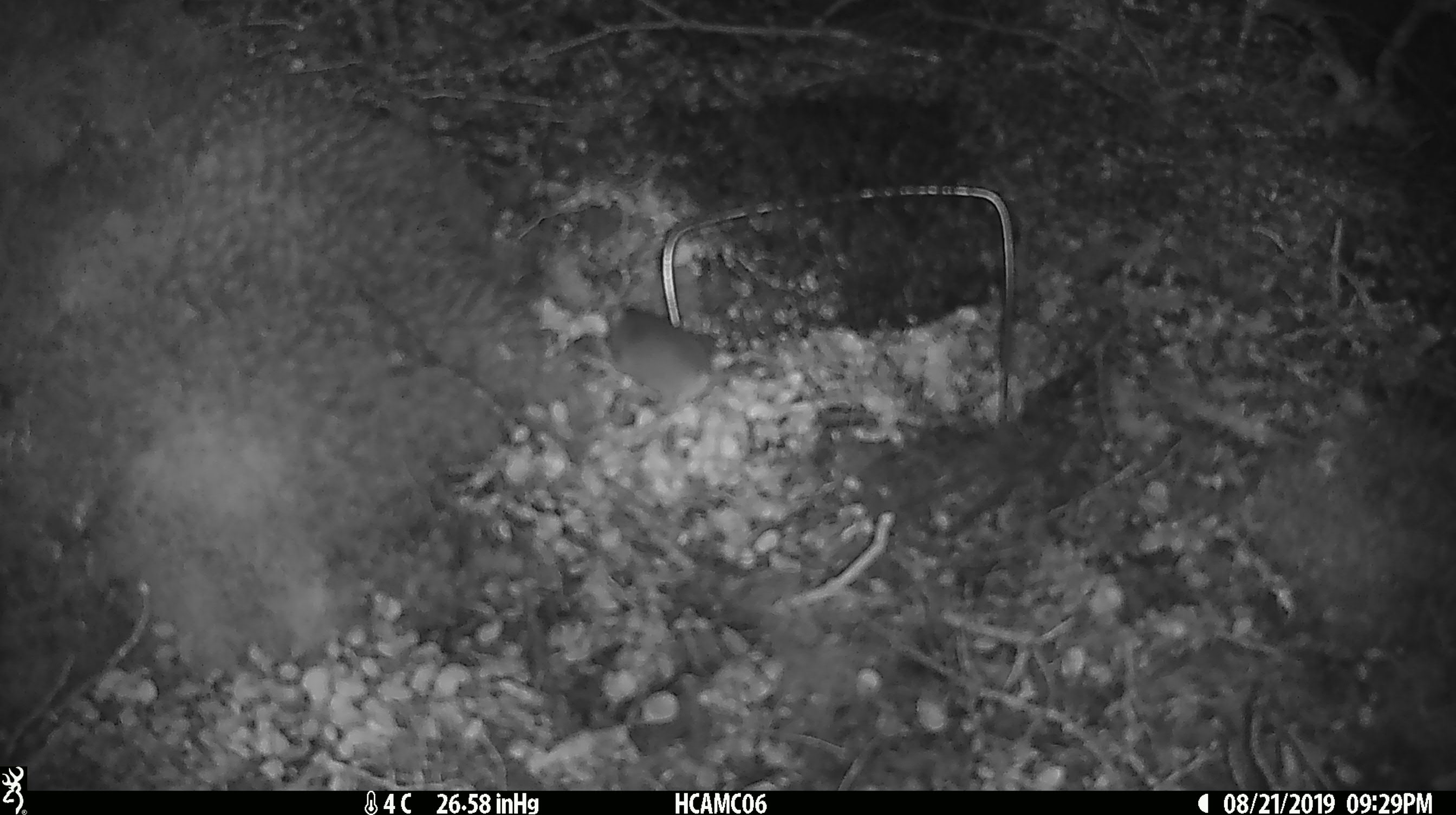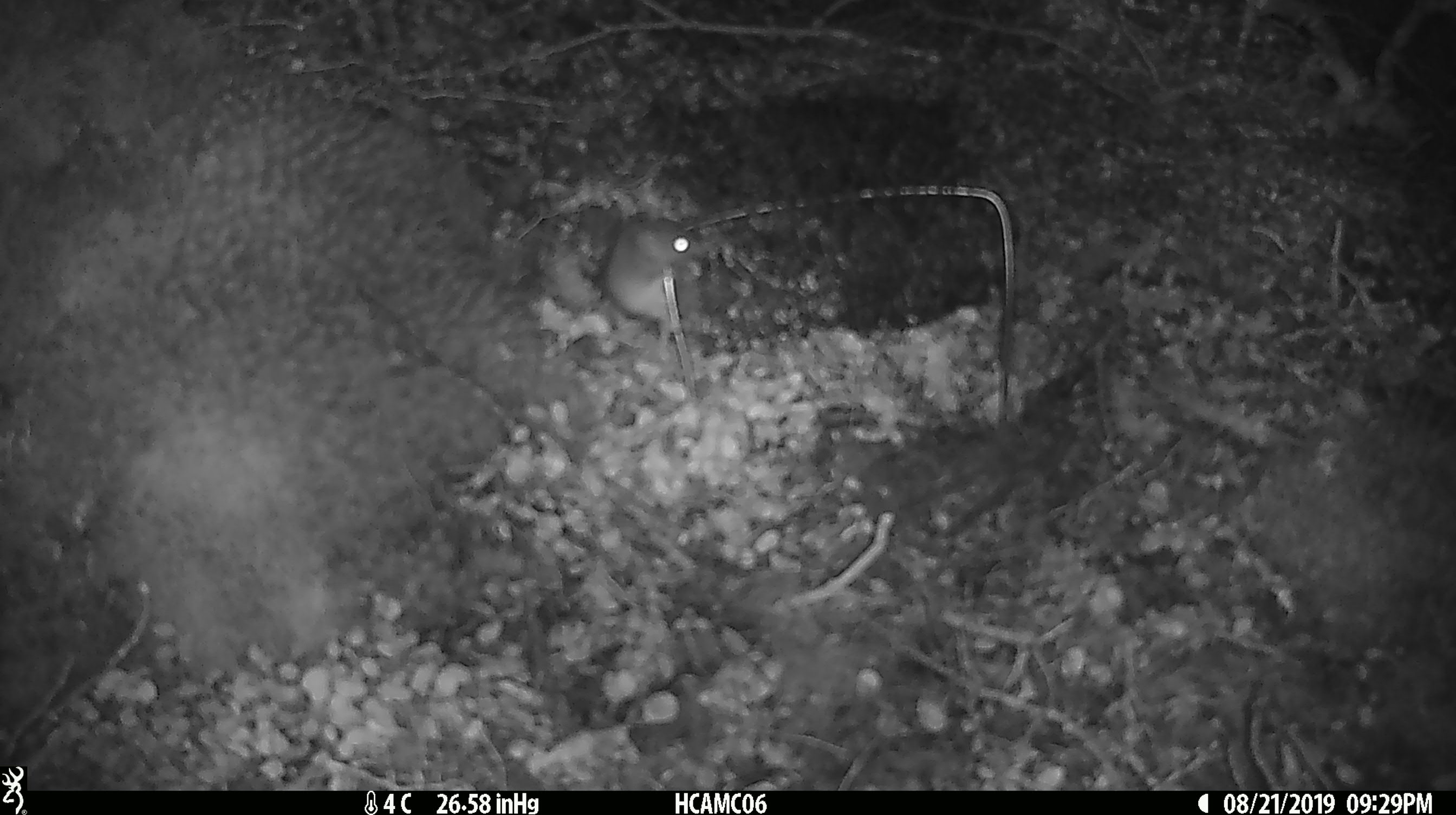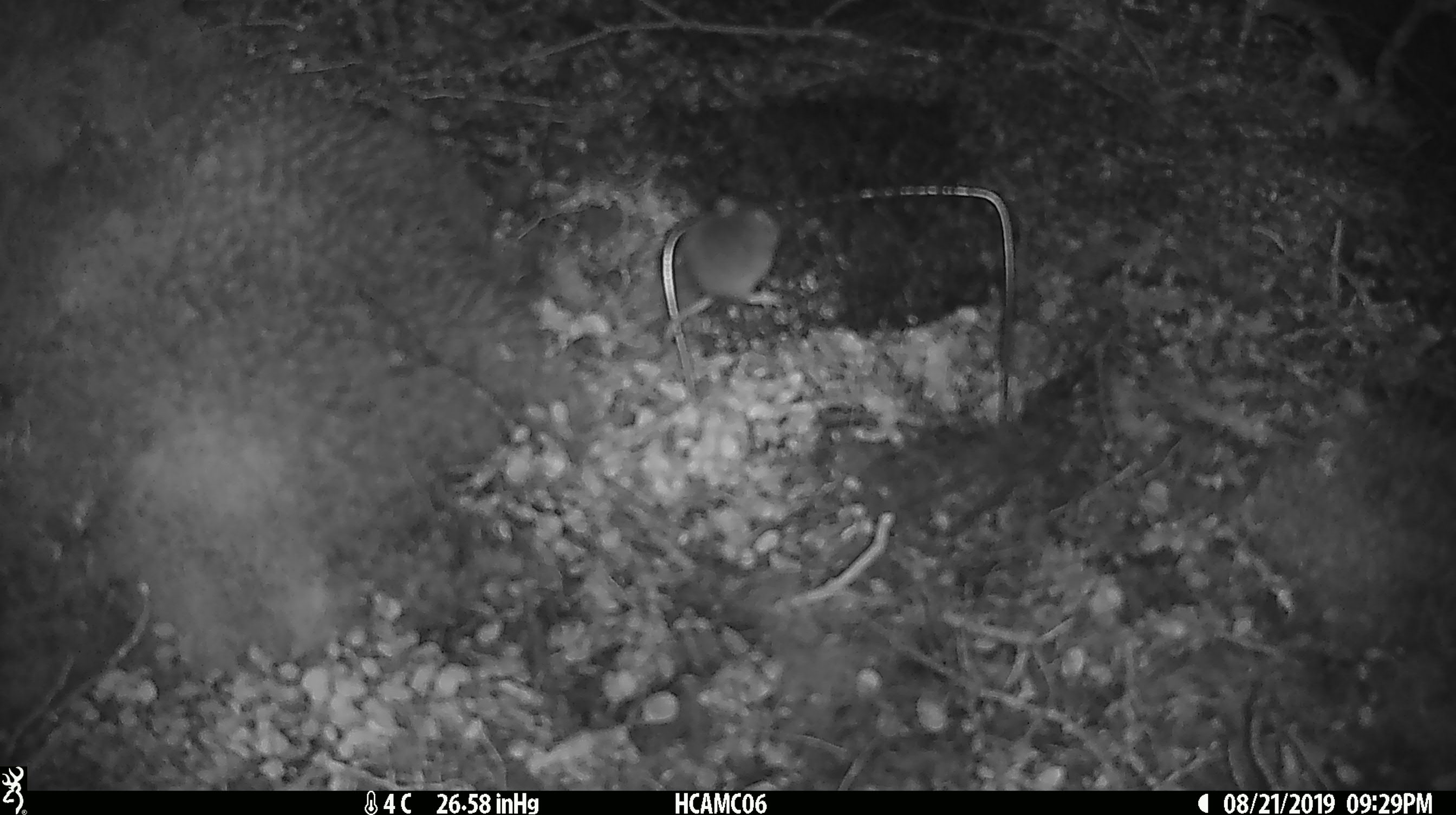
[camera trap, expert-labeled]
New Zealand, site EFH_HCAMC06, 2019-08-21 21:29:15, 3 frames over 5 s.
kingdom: Animalia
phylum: Chordata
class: Mammalia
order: Rodentia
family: Muridae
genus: Mus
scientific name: Mus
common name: mouse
Mouse (Mus).